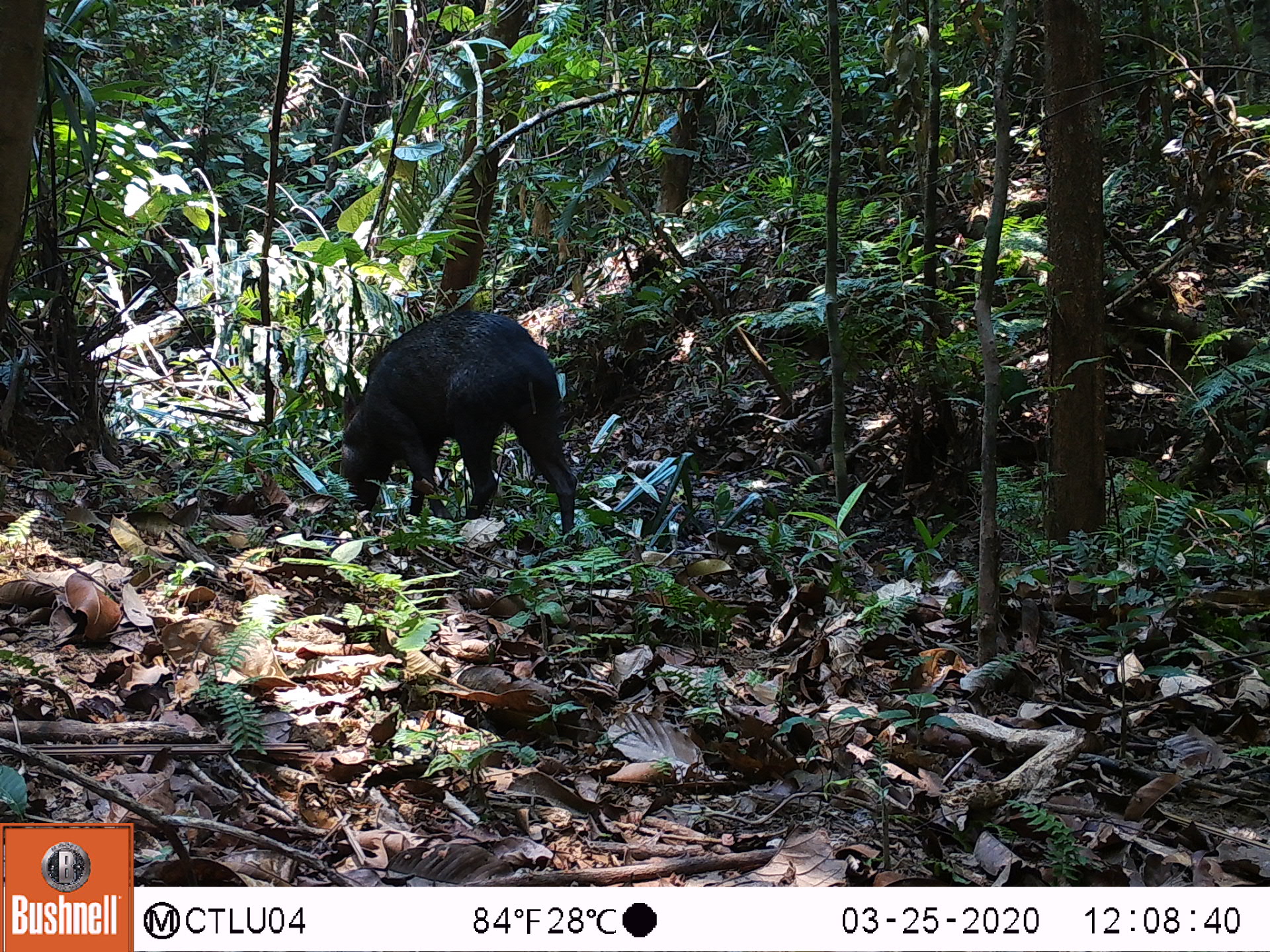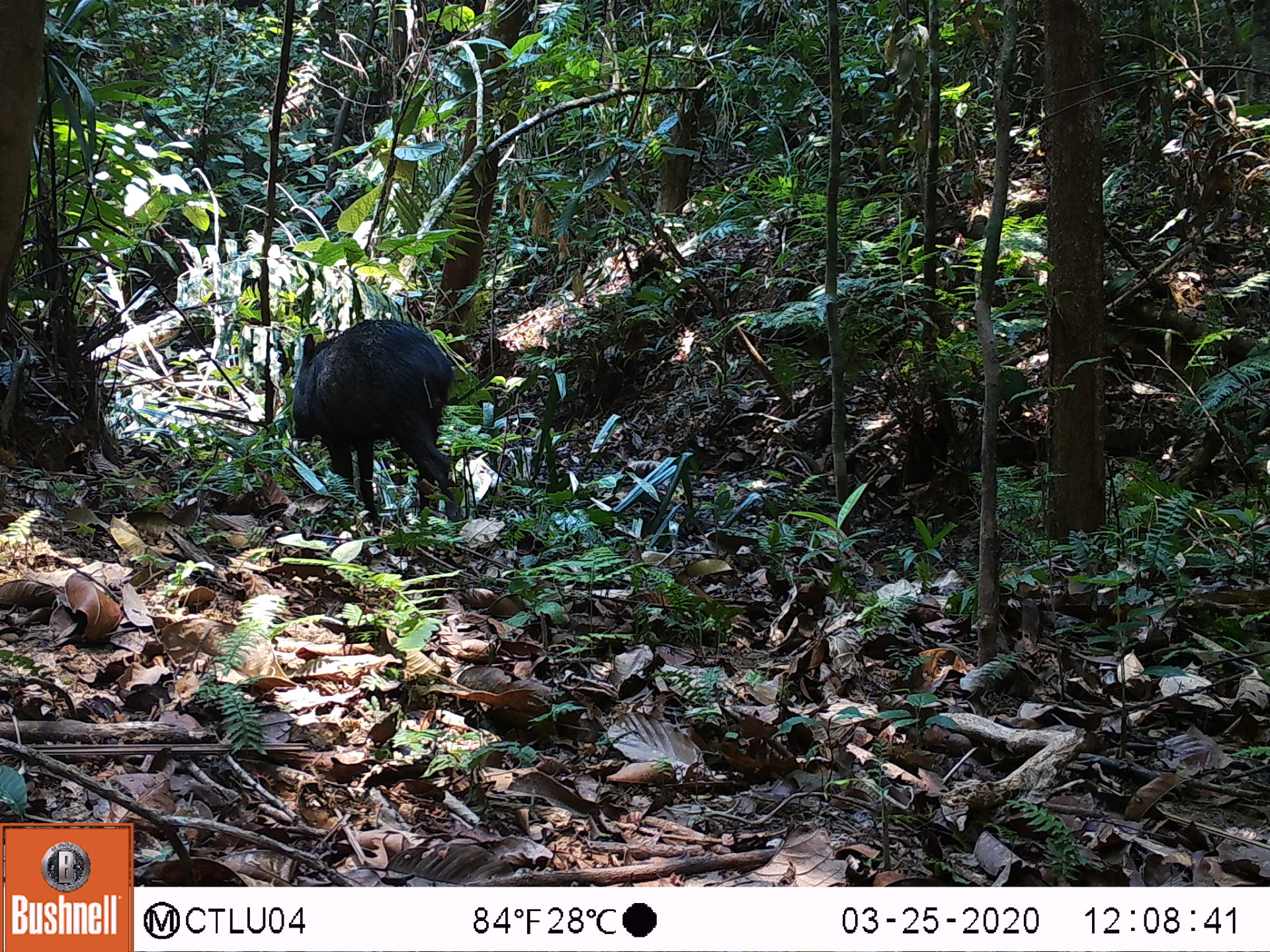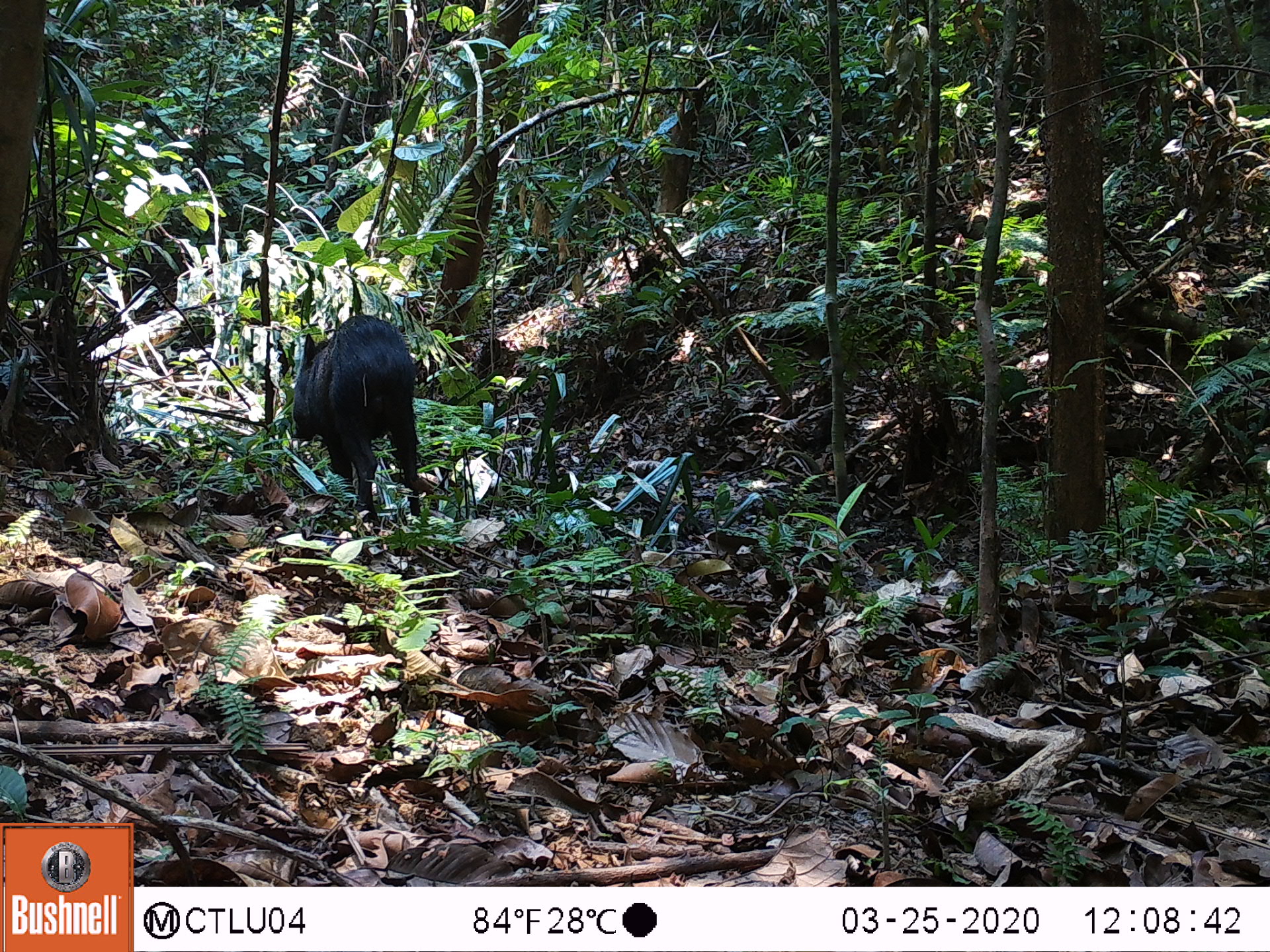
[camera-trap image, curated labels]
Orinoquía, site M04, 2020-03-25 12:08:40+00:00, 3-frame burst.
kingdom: Animalia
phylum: Chordata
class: Mammalia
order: Artiodactyla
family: Tayassuidae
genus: Pecari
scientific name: Pecari tajacu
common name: collared peccary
Collared peccary (Pecari tajacu).